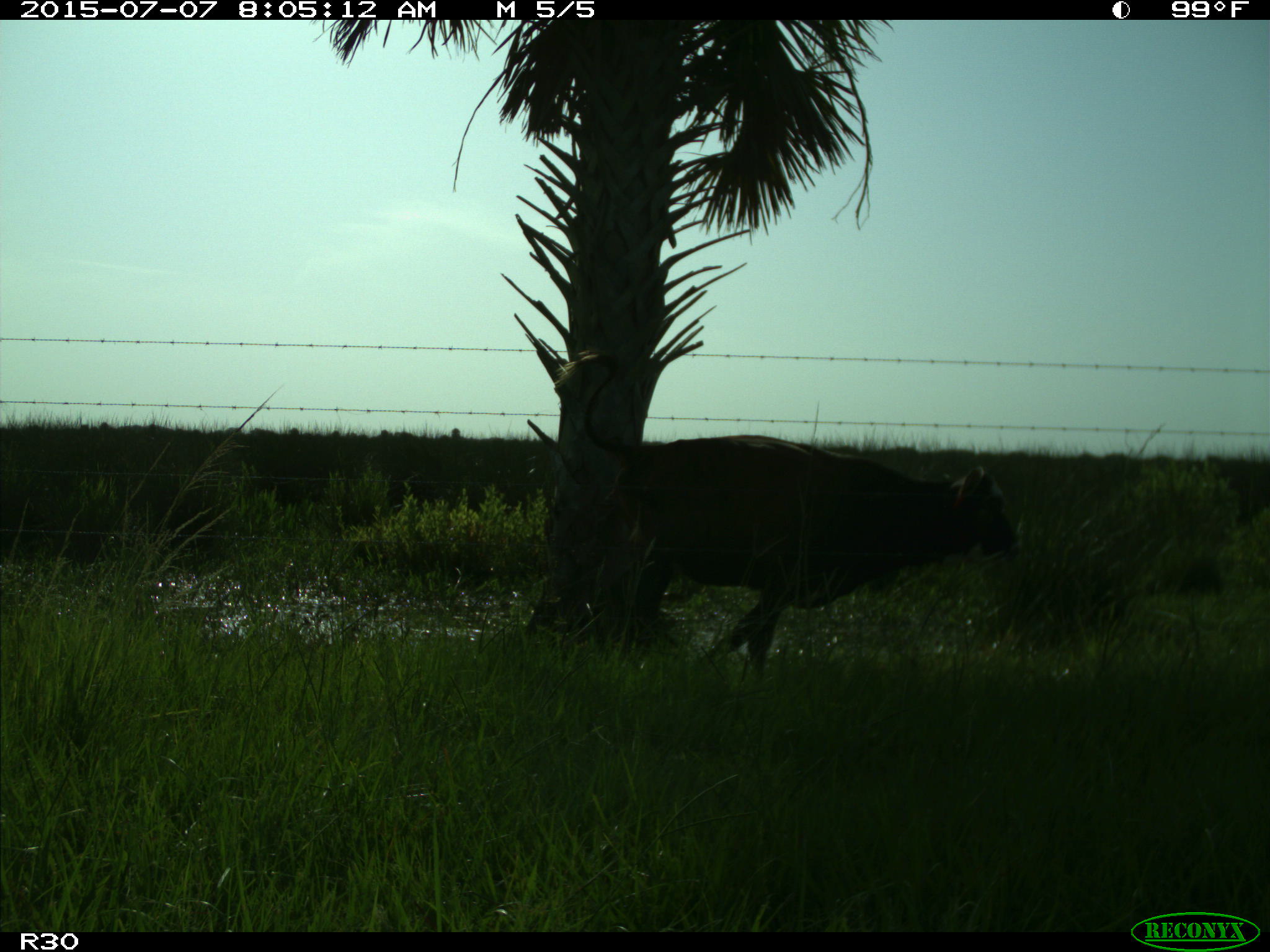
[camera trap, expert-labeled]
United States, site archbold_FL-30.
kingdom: Animalia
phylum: Chordata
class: Mammalia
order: Artiodactyla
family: Bovidae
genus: Bos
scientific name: Bos taurus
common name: domestic cow